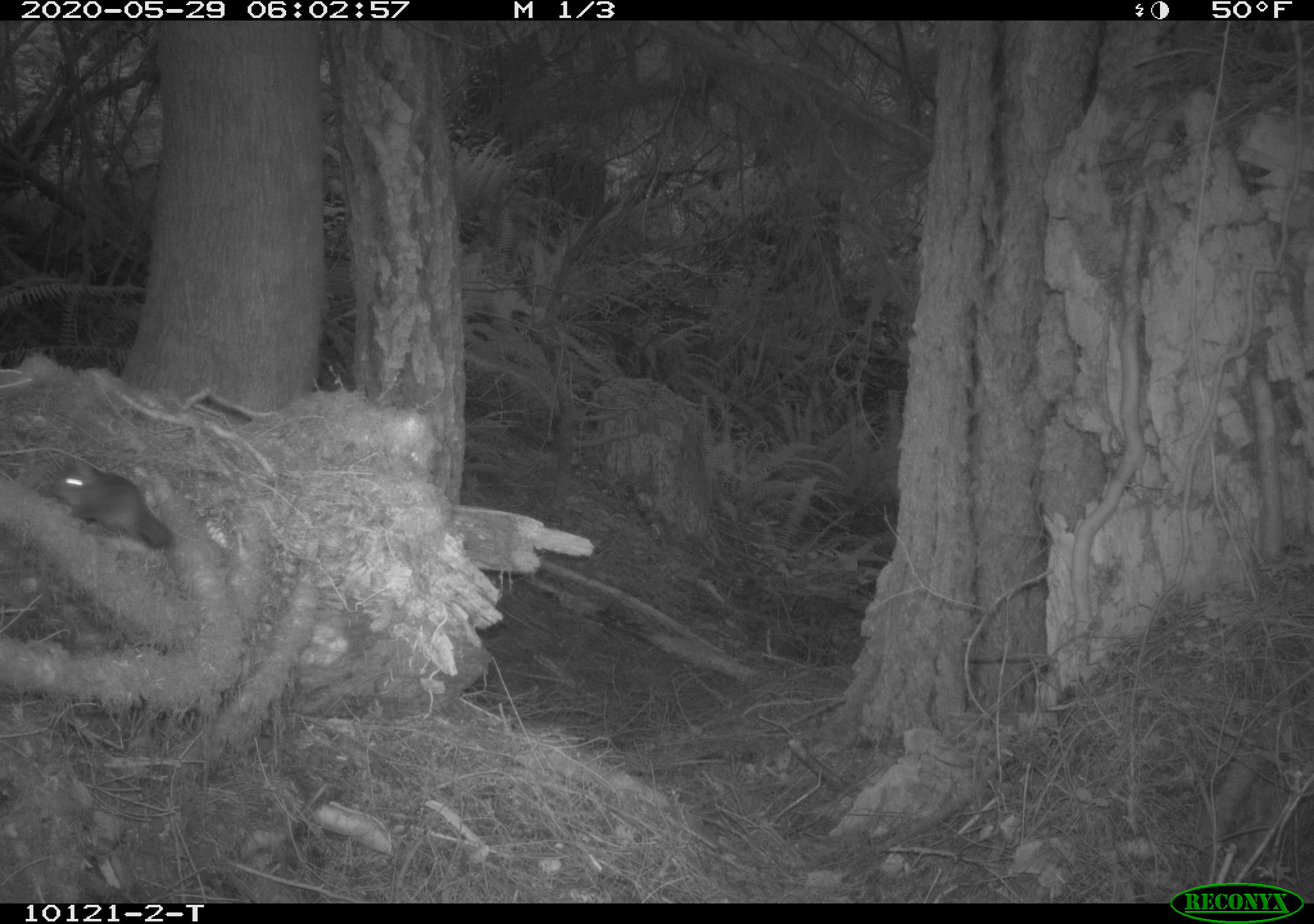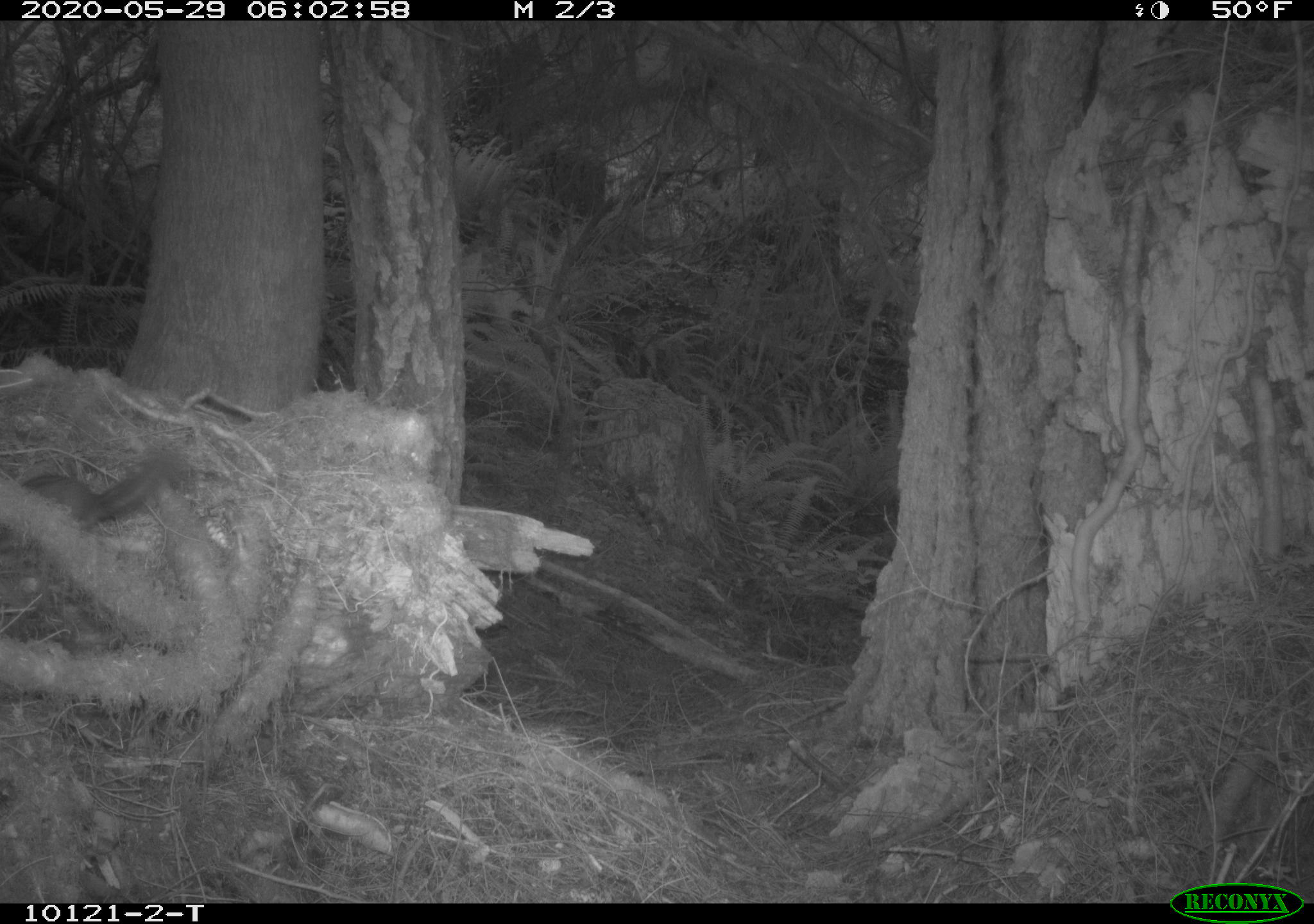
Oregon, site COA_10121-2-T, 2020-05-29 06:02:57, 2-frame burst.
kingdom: Animalia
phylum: Chordata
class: Mammalia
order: Rodentia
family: Sciuridae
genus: Neotamias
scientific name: Neotamias townsendii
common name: townsend's chipmunk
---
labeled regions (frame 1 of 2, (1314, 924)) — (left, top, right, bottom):
townsend's chipmunk: (41, 457, 176, 551)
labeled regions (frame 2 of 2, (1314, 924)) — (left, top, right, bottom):
townsend's chipmunk: (20, 446, 181, 532)